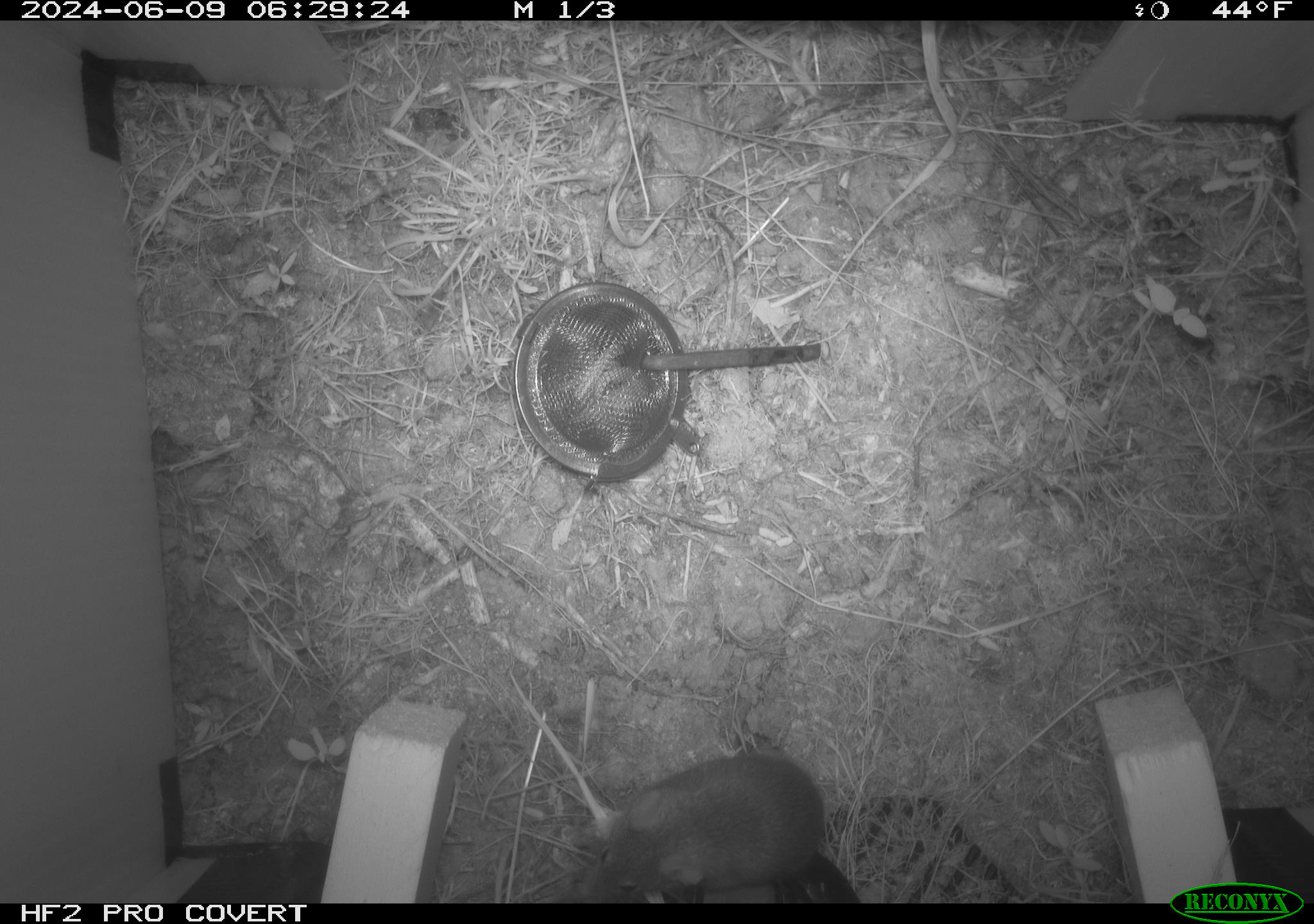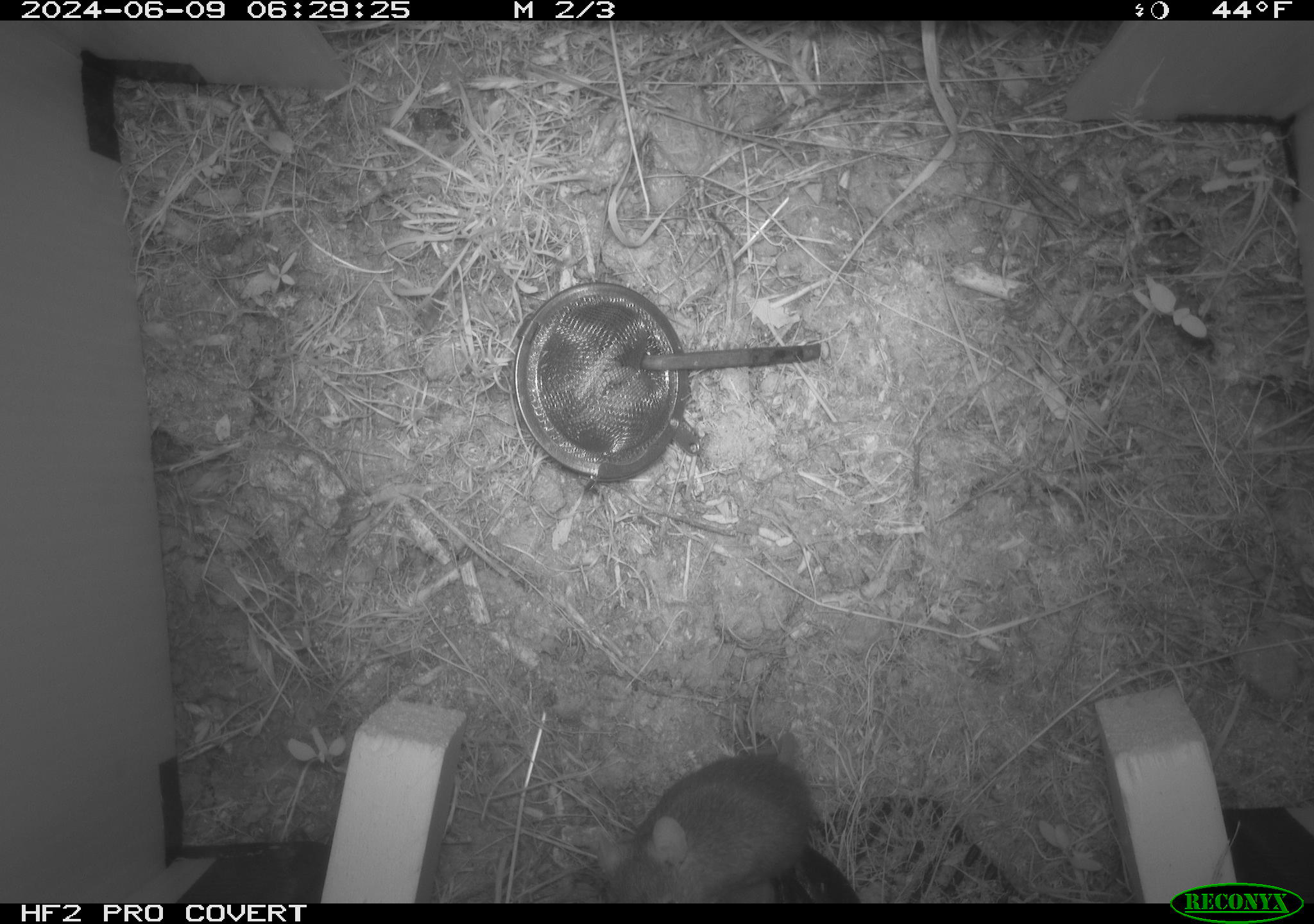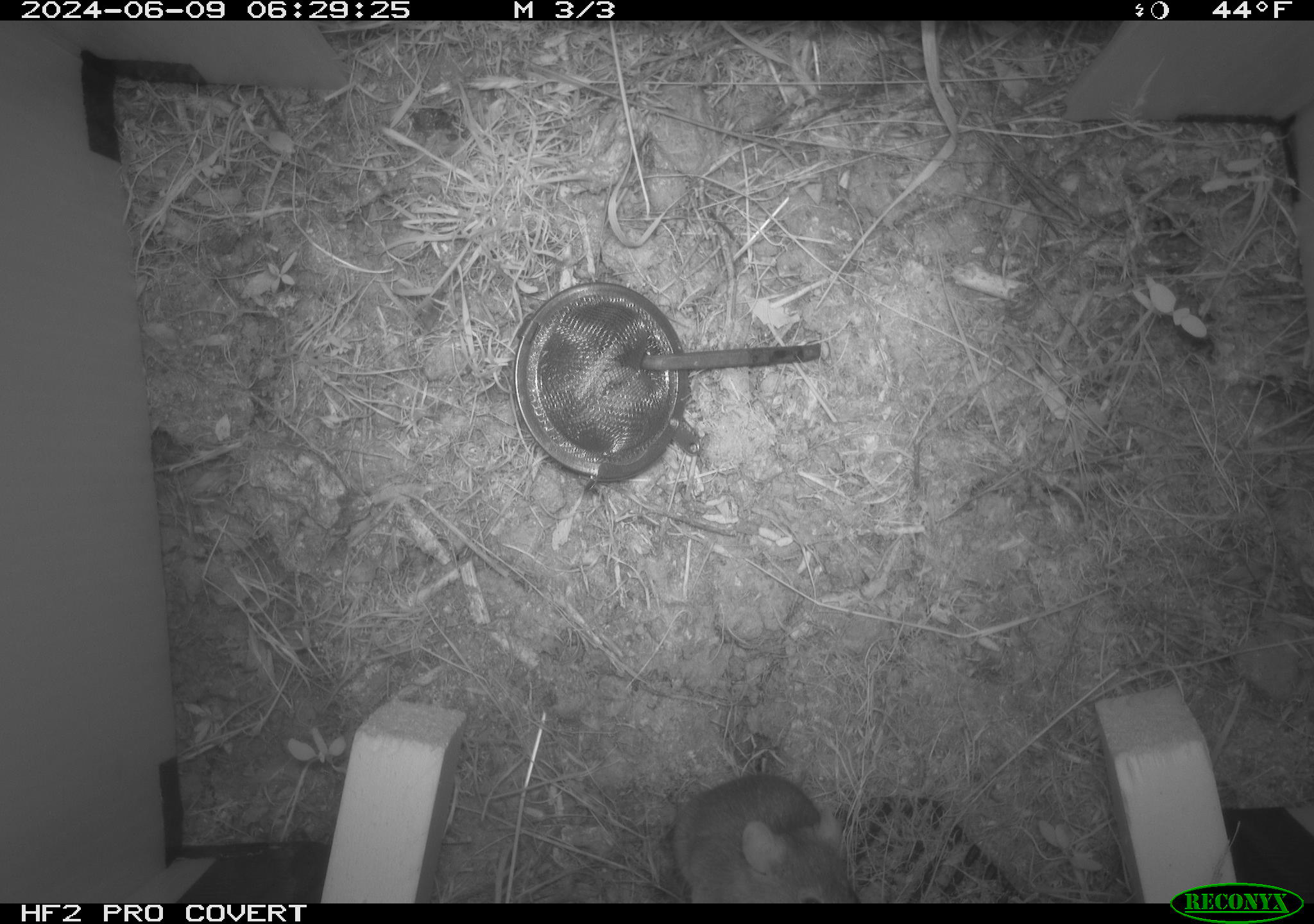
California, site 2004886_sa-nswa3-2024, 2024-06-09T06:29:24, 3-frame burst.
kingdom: Animalia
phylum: Chordata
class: Mammalia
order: Rodentia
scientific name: Rodentia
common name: rodent